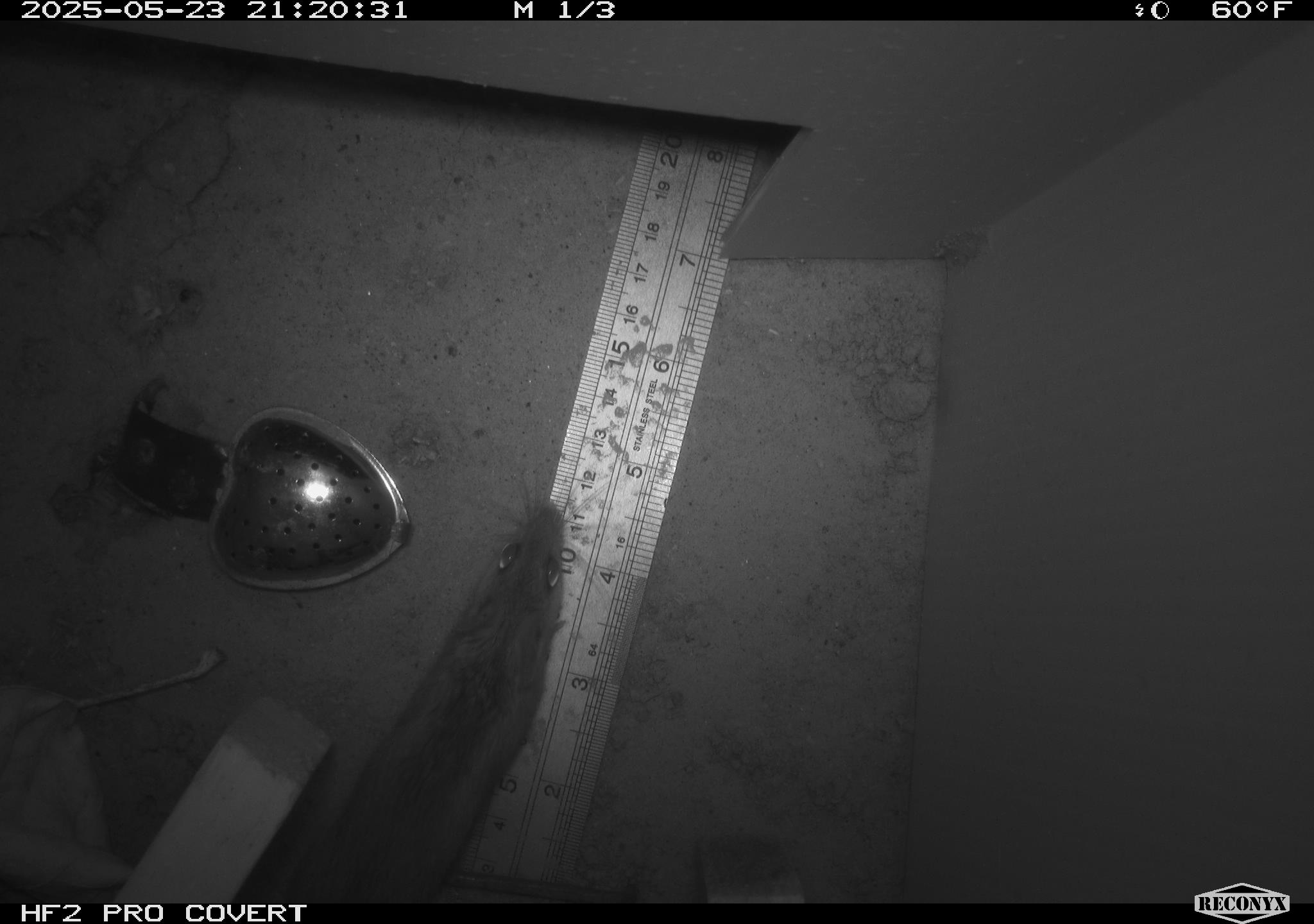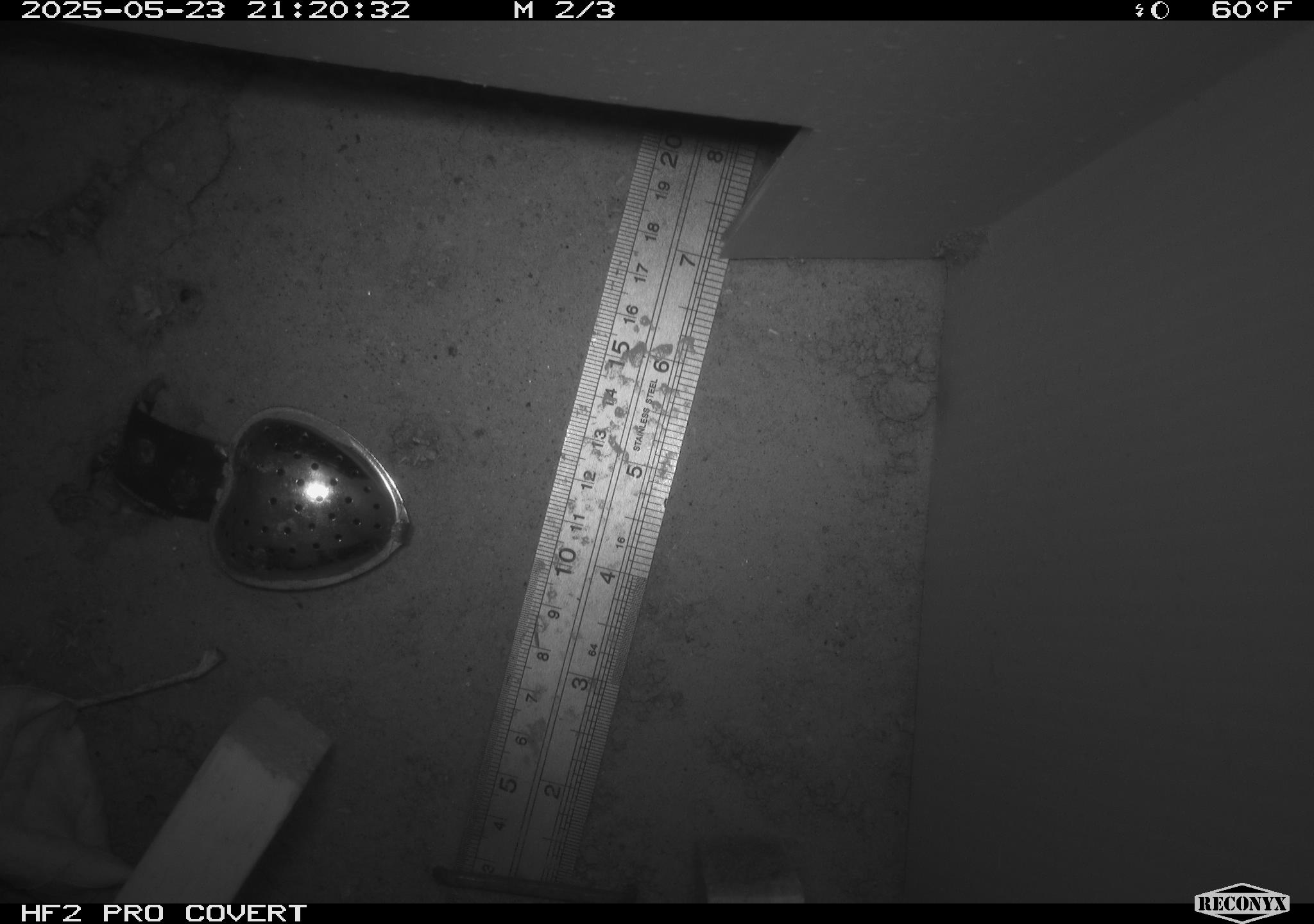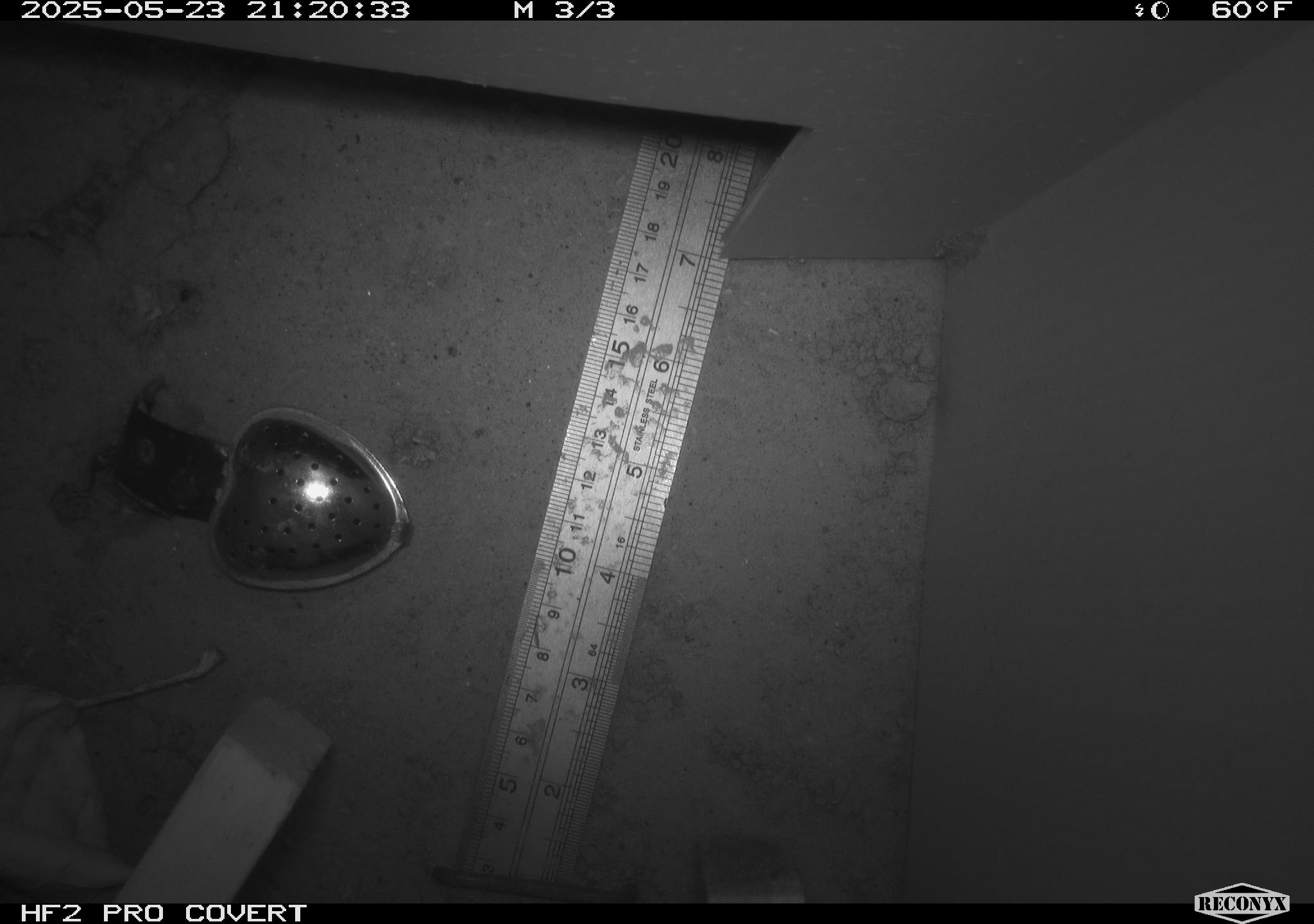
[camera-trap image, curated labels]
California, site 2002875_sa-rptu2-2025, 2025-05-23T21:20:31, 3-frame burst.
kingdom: Animalia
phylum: Chordata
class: Mammalia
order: Rodentia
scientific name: Rodentia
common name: rodent